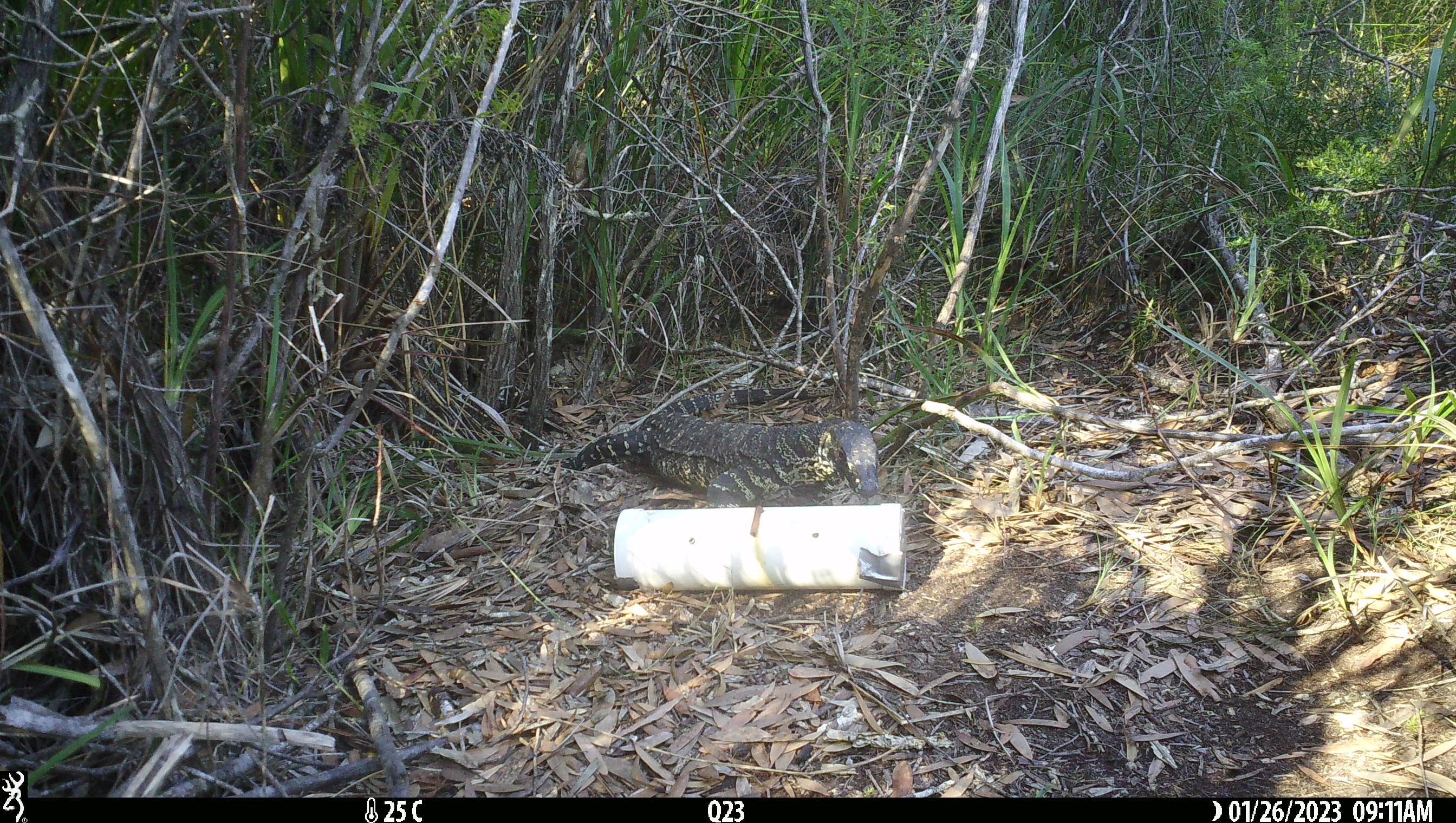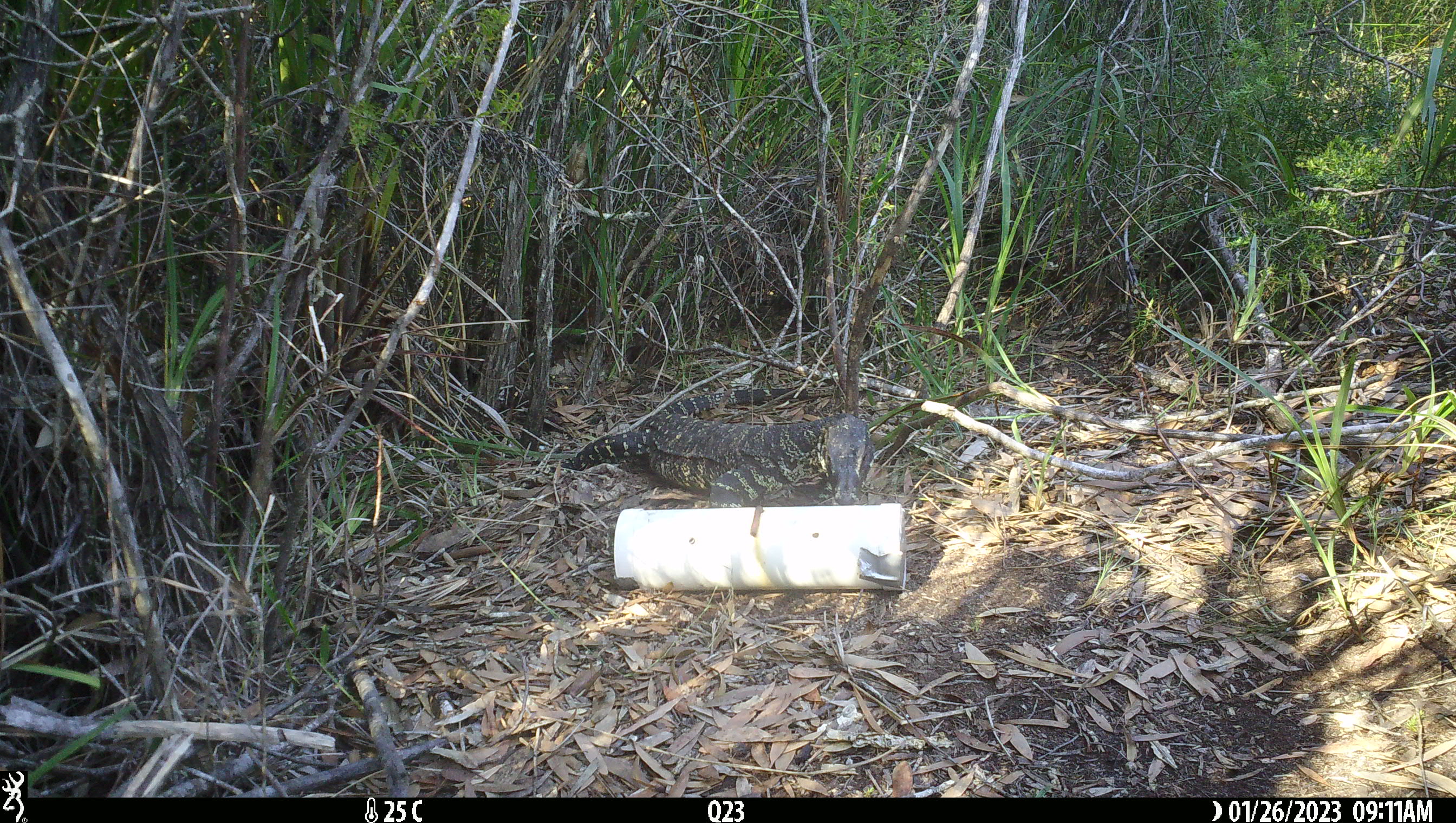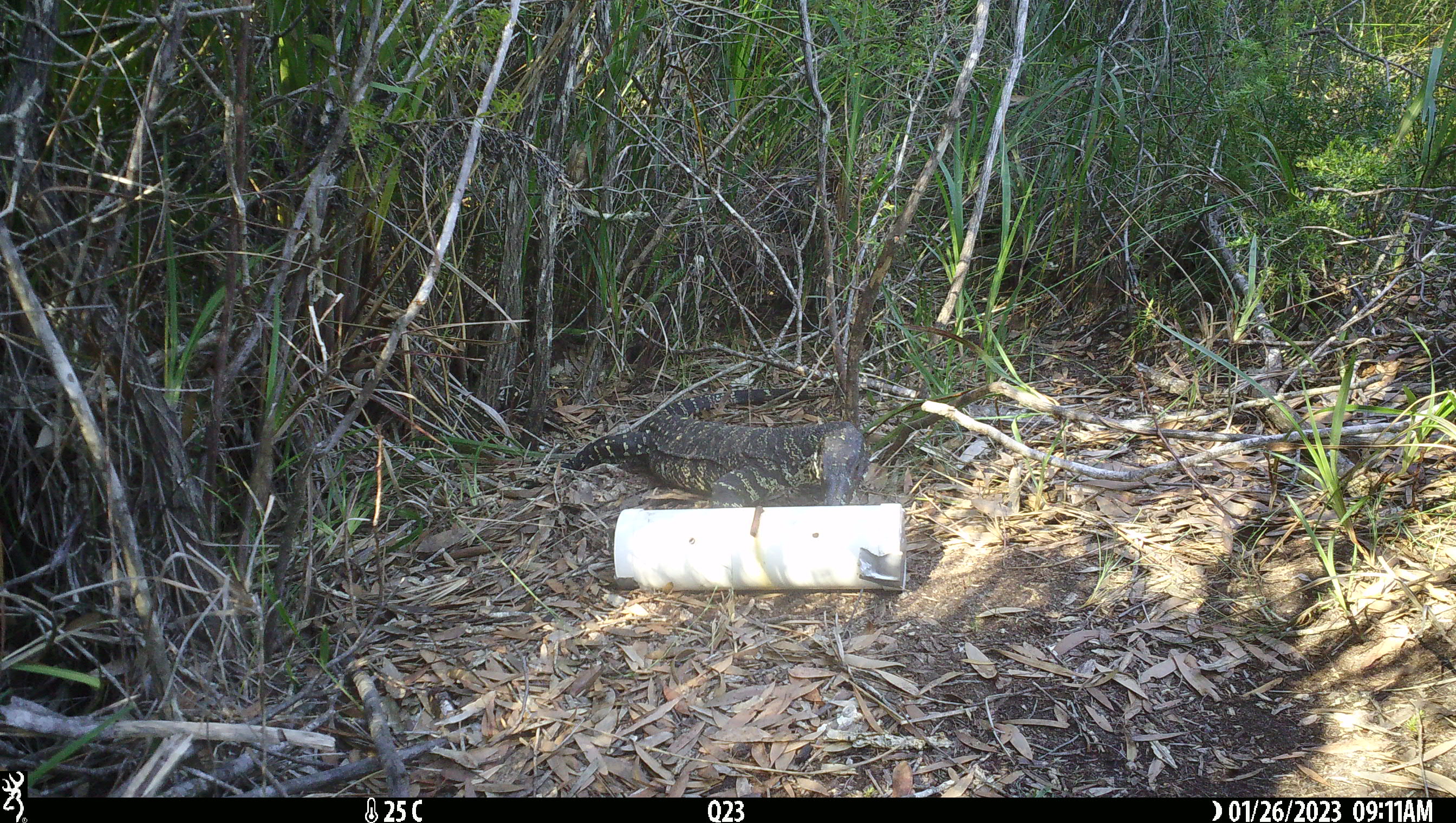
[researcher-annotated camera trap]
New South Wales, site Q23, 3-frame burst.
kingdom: Animalia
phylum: Chordata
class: Reptilia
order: Squamata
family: Varanidae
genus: Varanus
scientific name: Varanus varius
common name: lace monitor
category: goanna